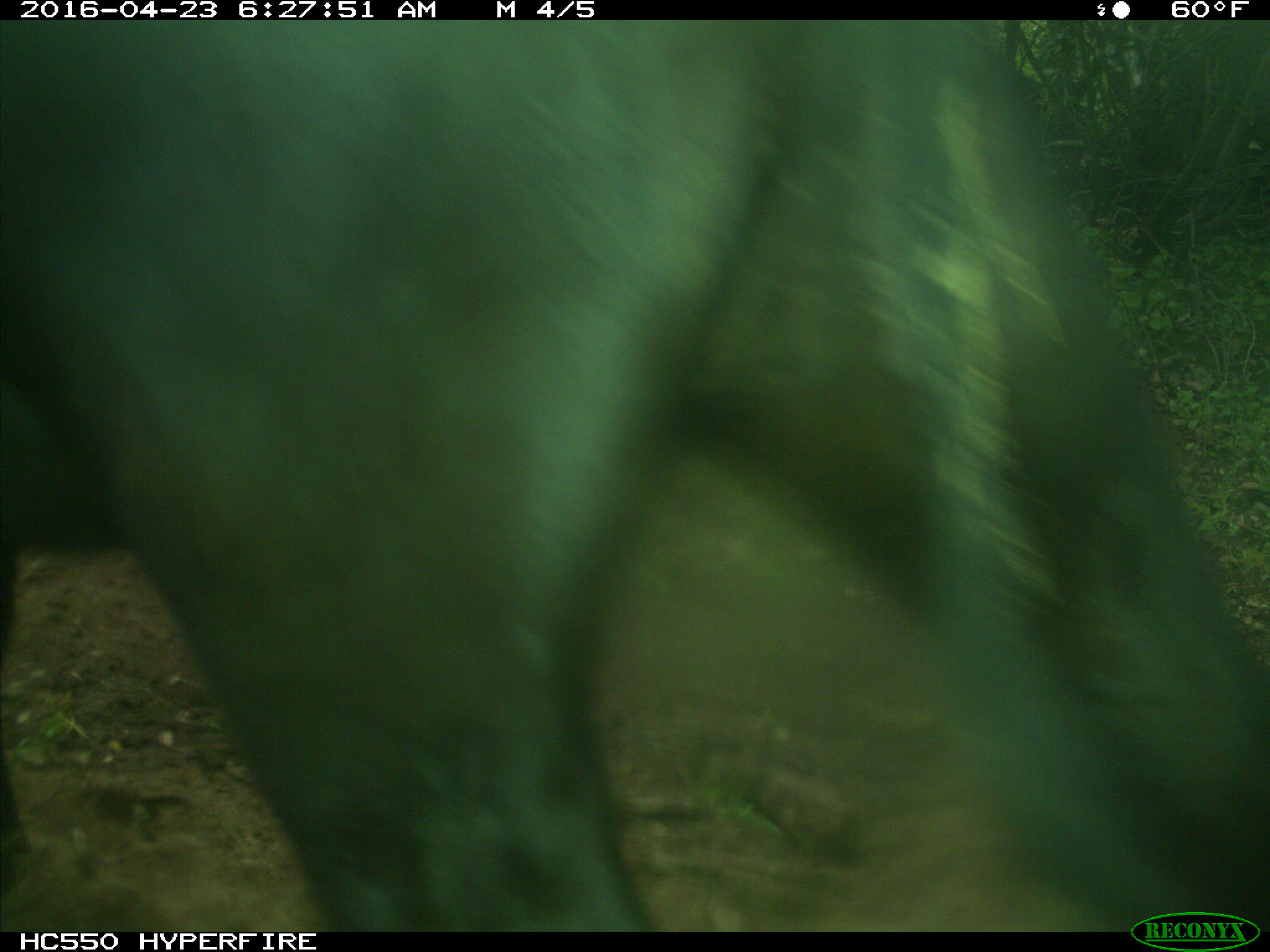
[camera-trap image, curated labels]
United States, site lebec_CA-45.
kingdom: Animalia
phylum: Chordata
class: Mammalia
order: Artiodactyla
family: Bovidae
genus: Bos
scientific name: Bos taurus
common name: domestic cow